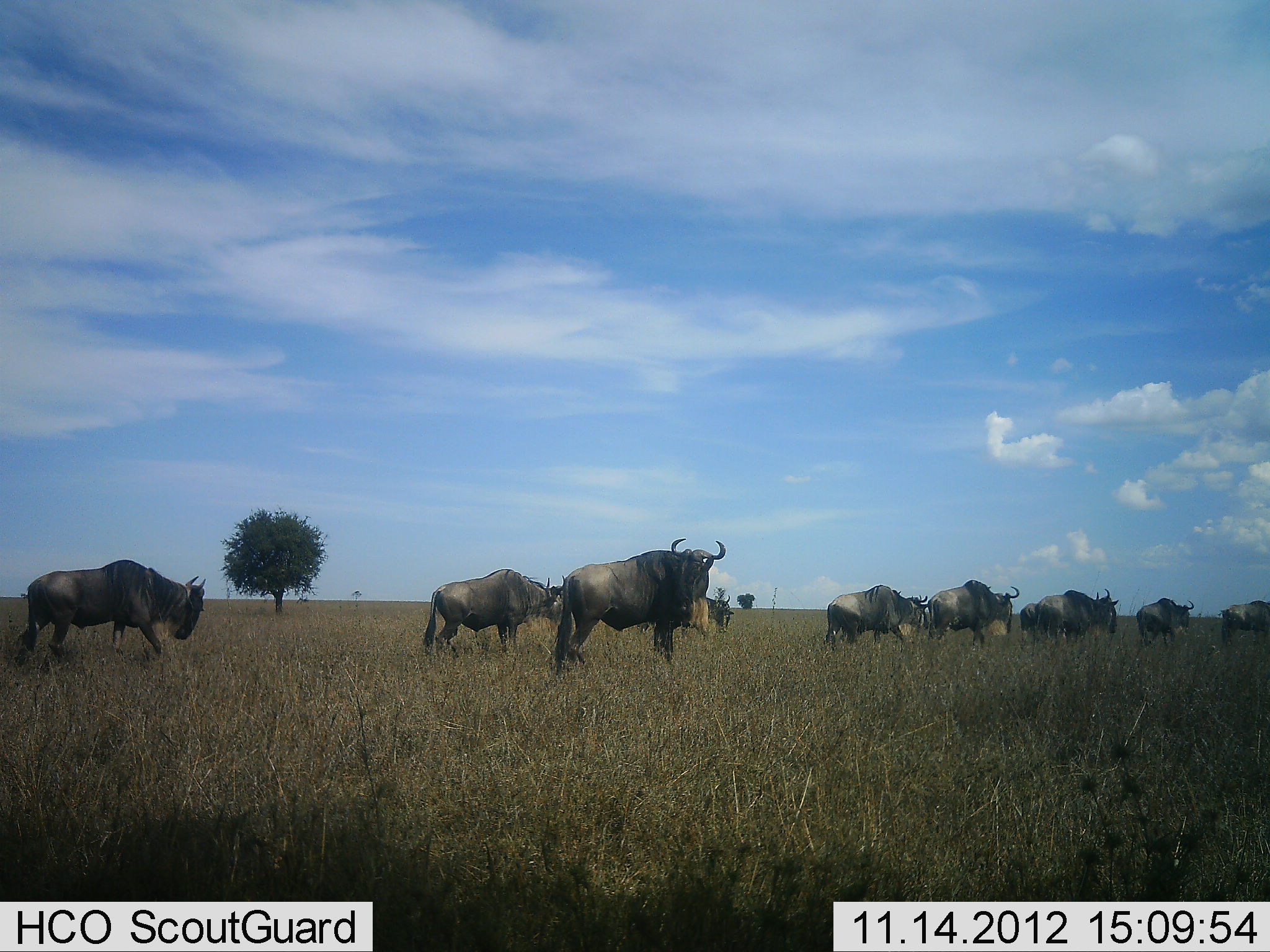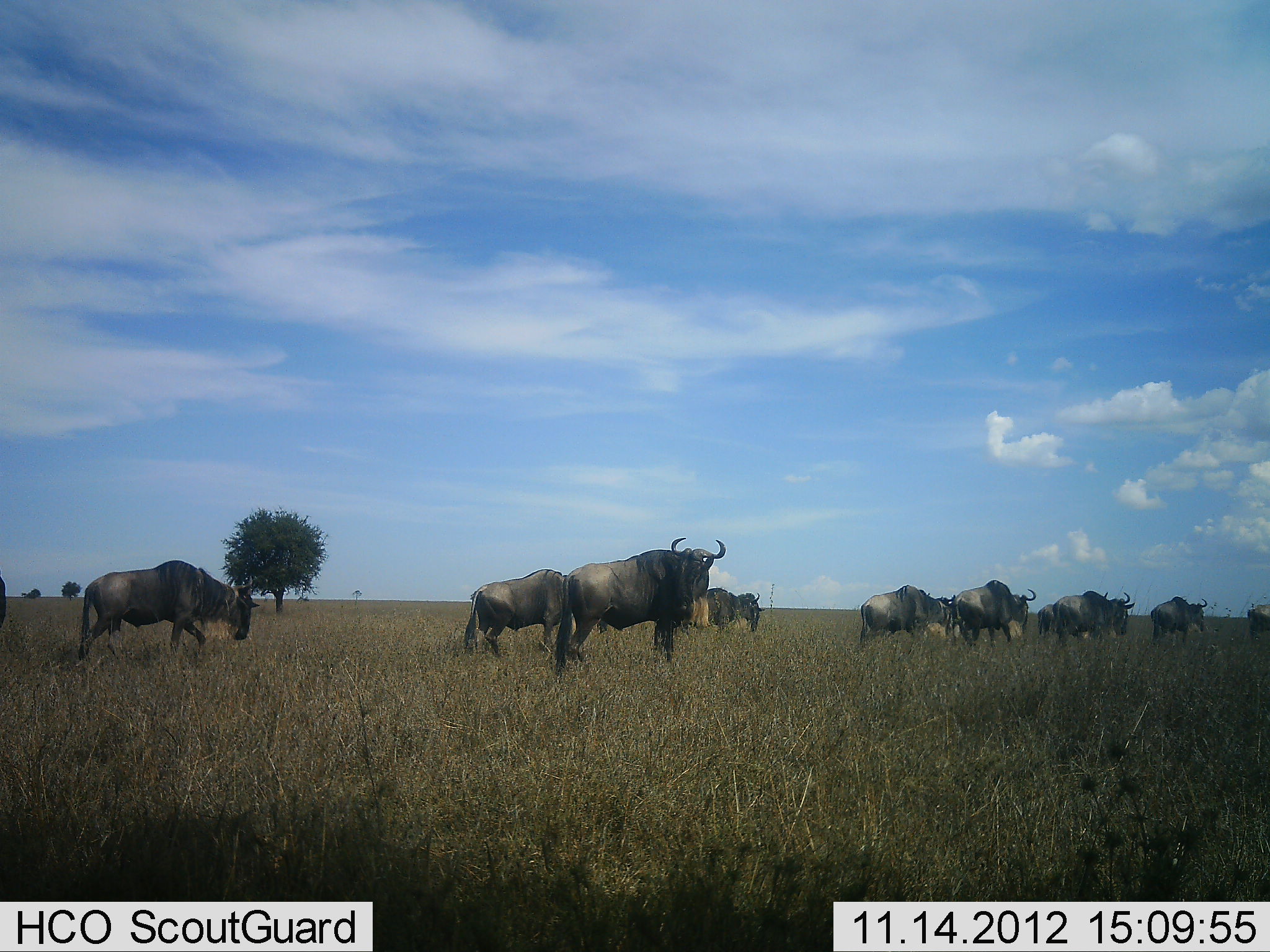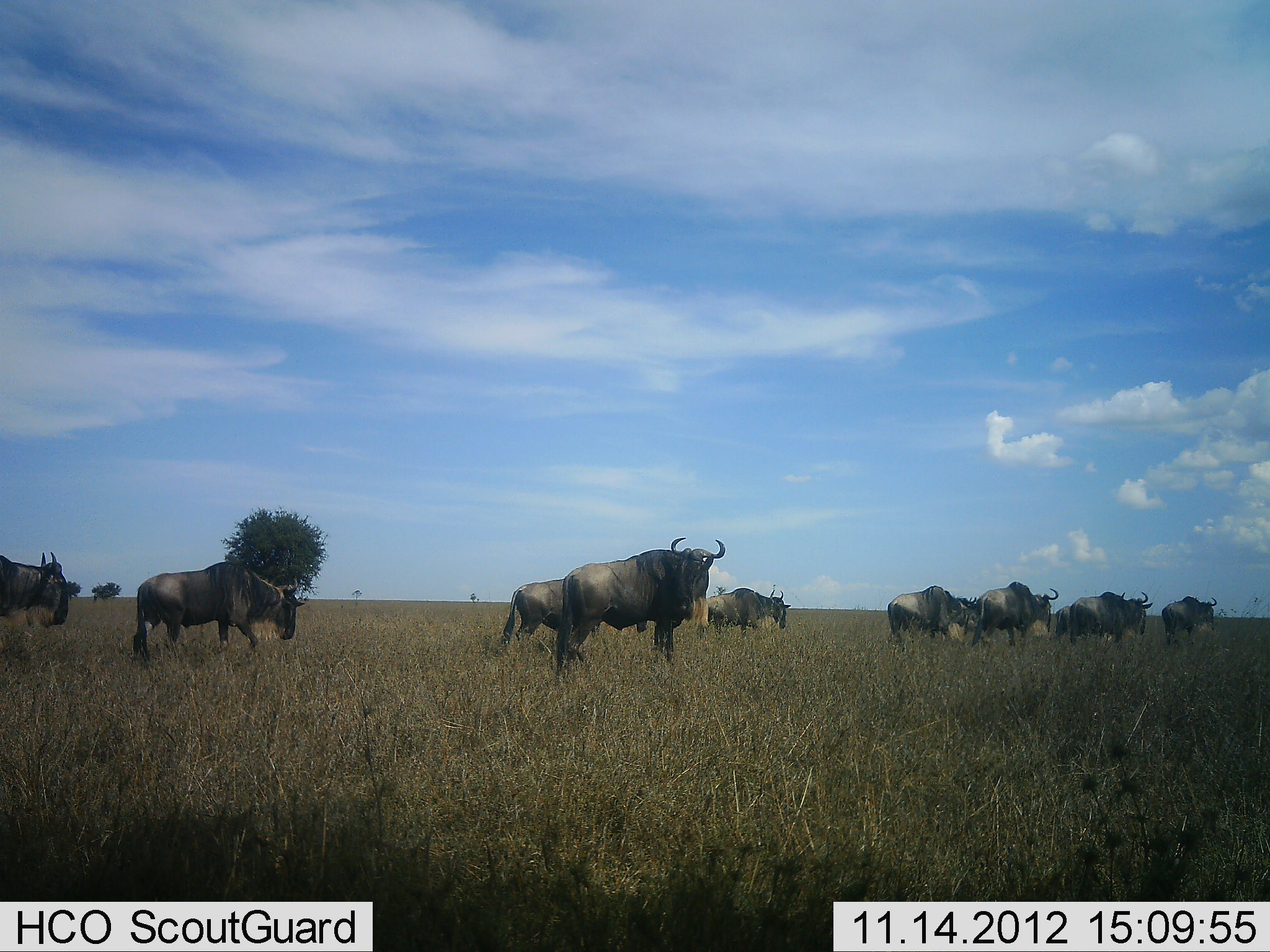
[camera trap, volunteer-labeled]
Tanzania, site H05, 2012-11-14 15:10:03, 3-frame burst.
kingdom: Animalia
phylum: Chordata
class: Mammalia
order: Artiodactyla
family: Bovidae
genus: Connochaetes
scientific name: Connochaetes taurinus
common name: blue wildebeest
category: wildebeest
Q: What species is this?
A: Wildebeest (blue wildebeest) (Connochaetes taurinus).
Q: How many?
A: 10.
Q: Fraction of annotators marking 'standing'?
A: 60%.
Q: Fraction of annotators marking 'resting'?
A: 0%.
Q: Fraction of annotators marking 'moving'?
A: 90%.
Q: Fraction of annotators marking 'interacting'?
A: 0%.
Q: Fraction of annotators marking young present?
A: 0%.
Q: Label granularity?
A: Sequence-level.